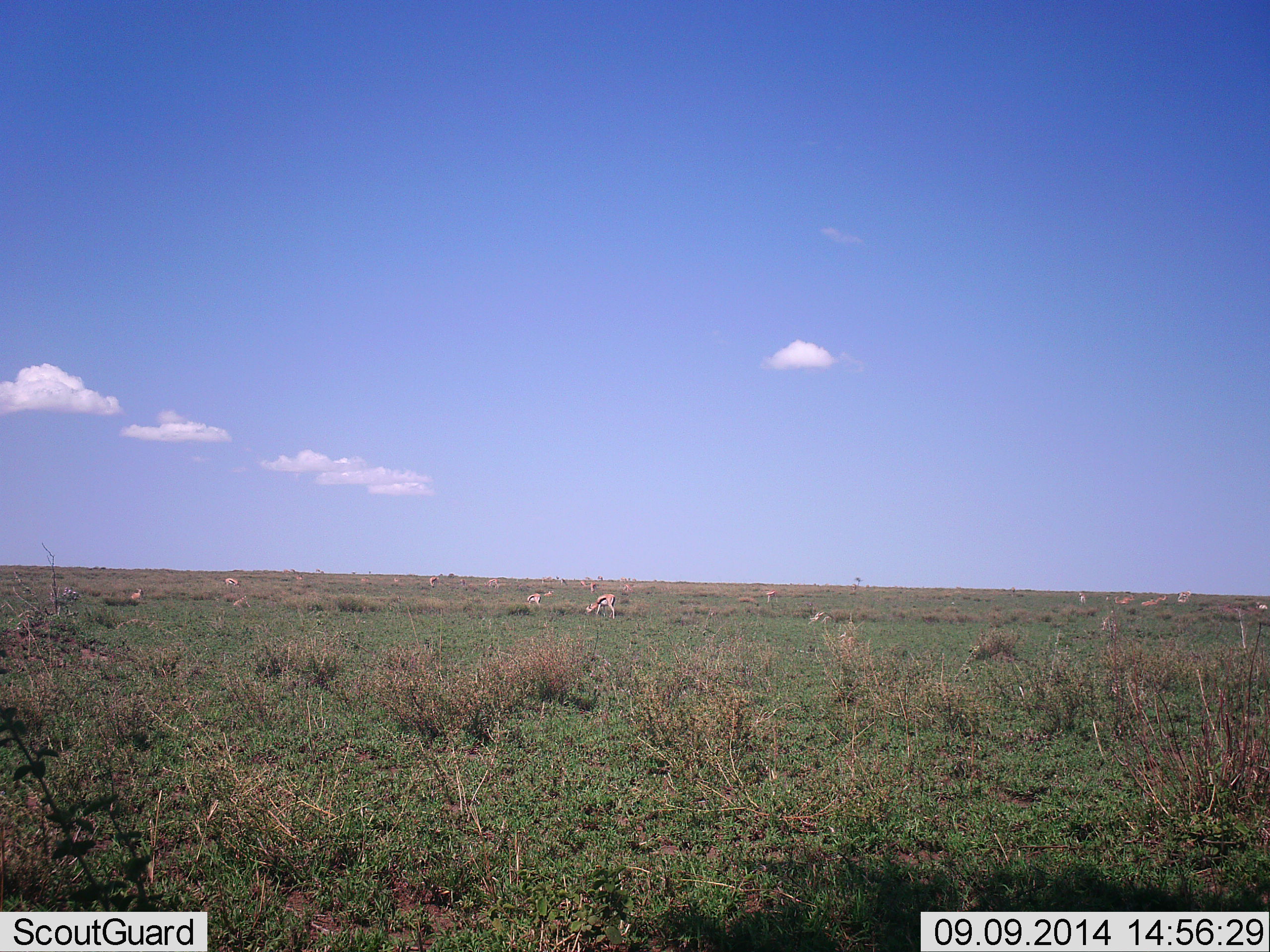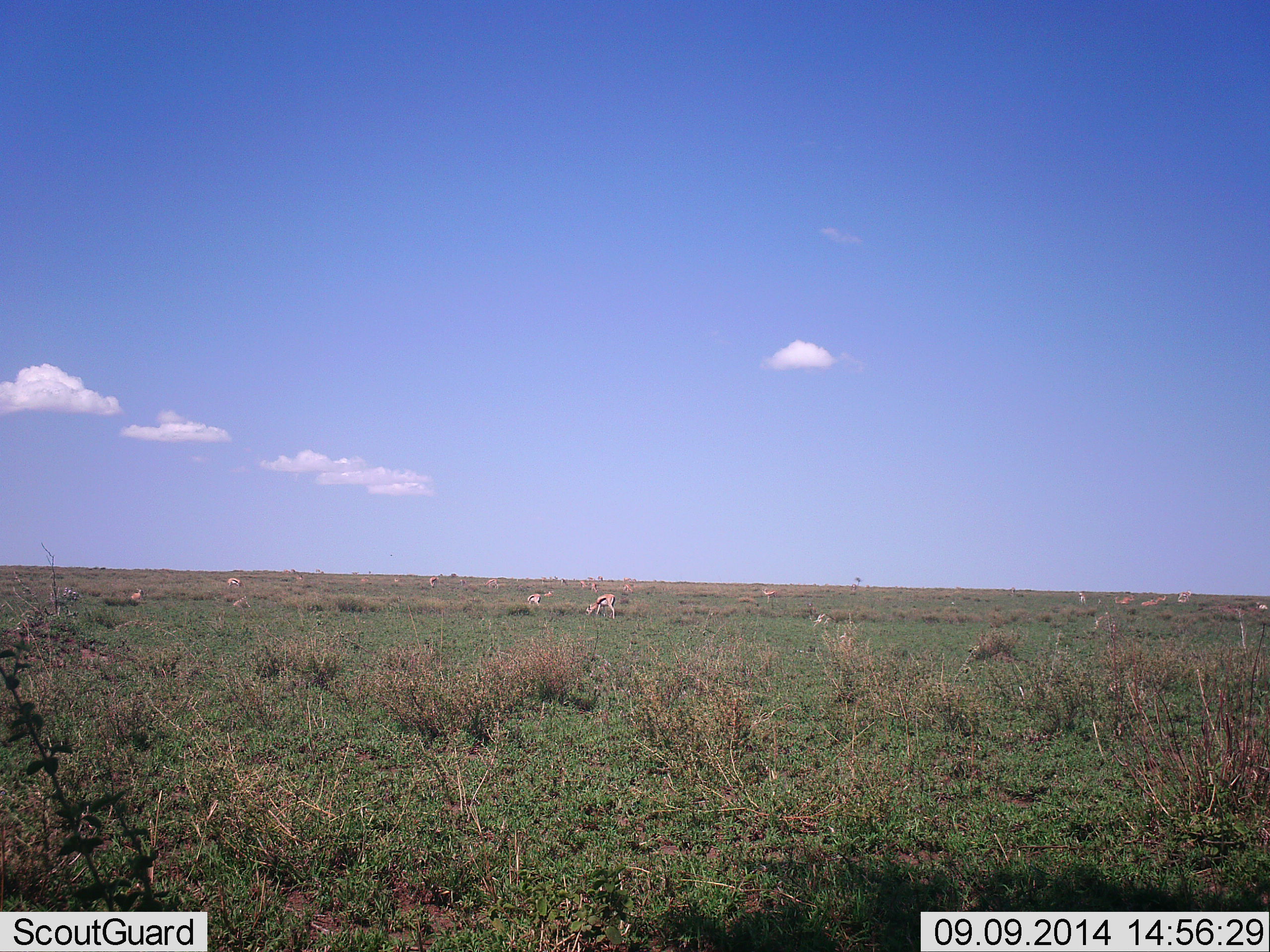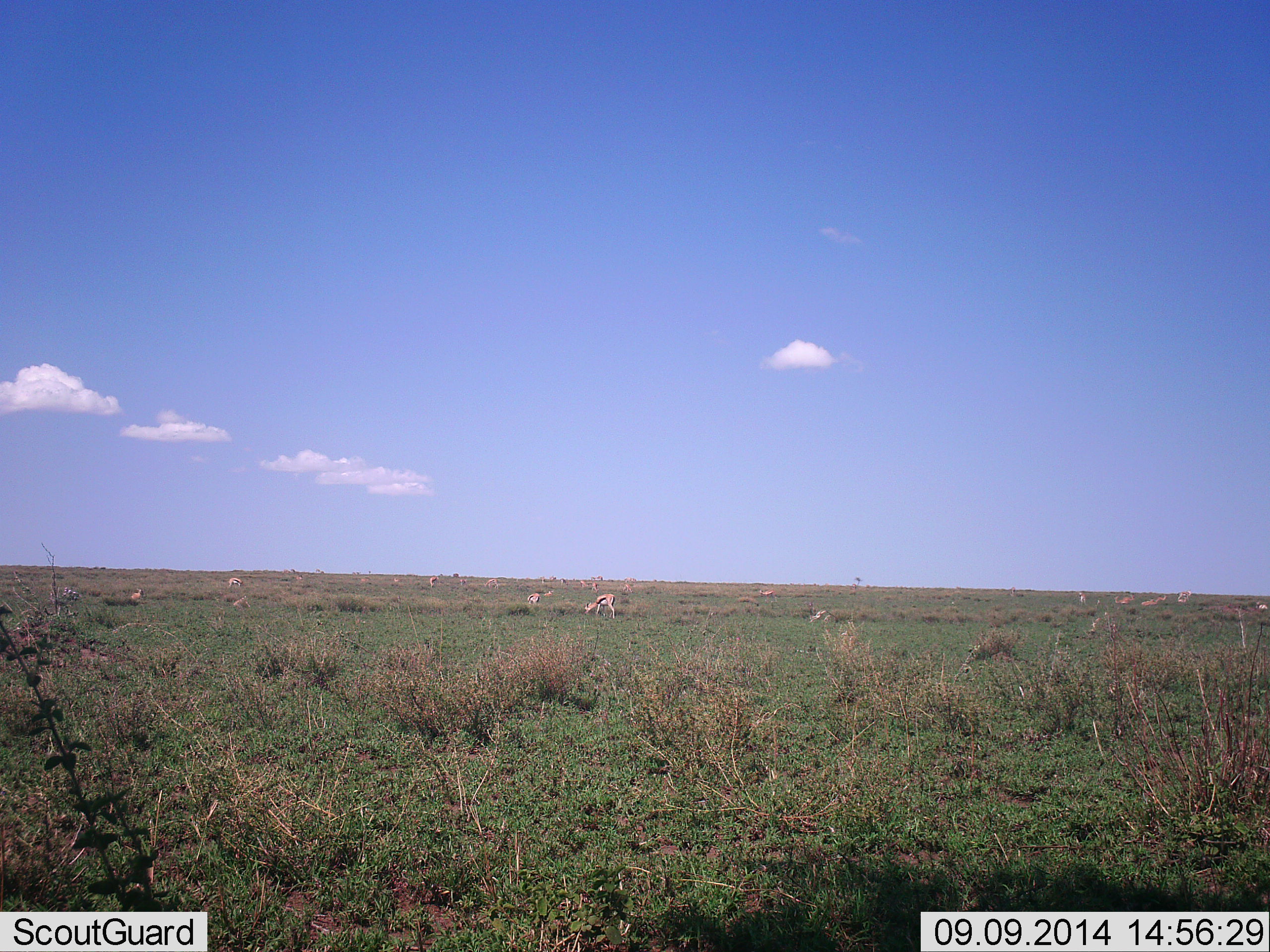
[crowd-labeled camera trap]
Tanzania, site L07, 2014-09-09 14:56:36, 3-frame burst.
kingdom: Animalia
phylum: Chordata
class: Mammalia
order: Artiodactyla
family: Bovidae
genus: Eudorcas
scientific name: Eudorcas thomsonii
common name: thomson's gazelle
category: gazellethomsons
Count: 11-50.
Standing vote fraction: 20%.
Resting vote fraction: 10%.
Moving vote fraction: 30%.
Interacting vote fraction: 0%.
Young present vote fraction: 0%.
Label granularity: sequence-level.